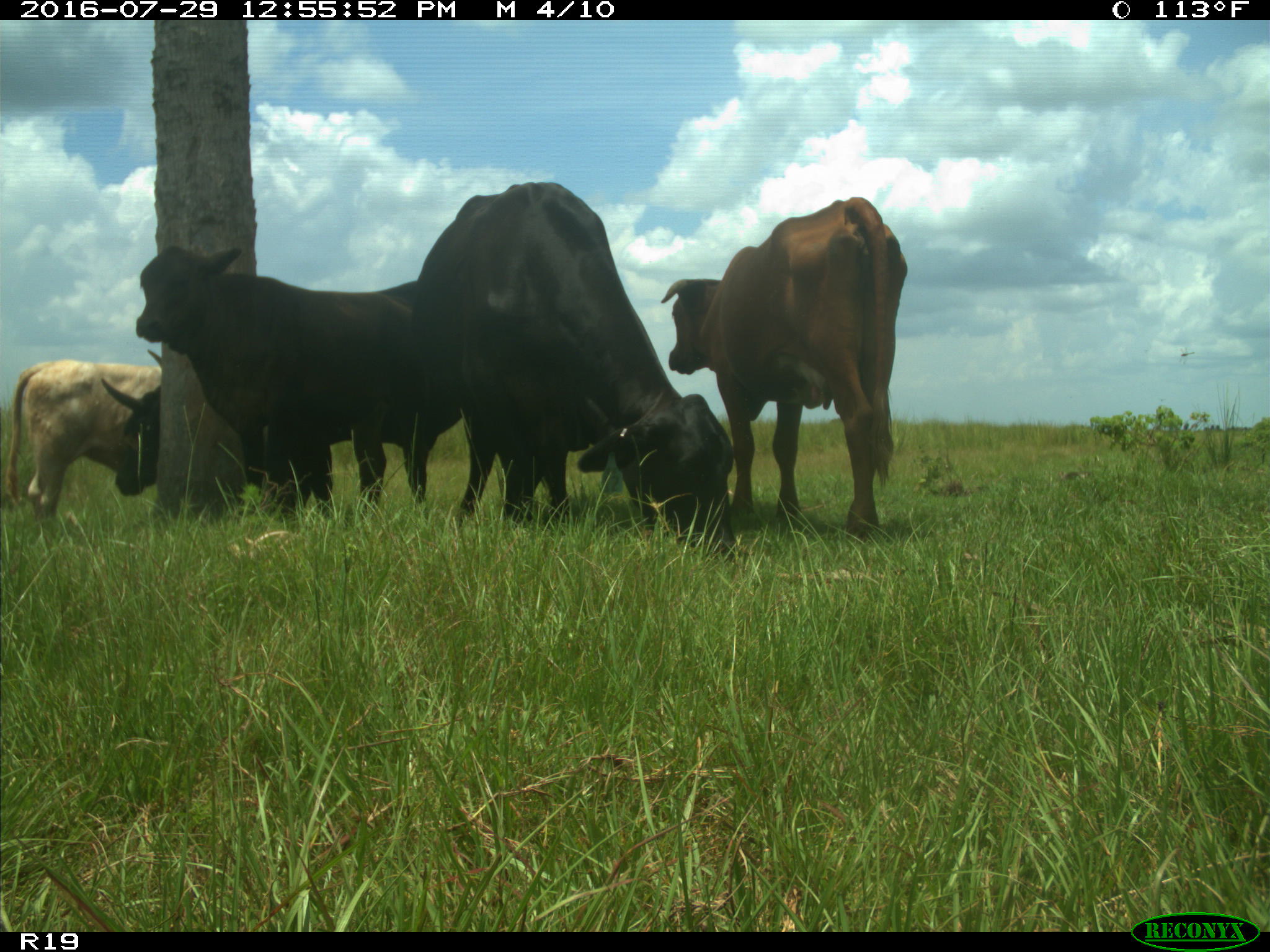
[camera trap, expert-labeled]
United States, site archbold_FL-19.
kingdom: Animalia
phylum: Chordata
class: Mammalia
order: Artiodactyla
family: Bovidae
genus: Bos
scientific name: Bos taurus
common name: domestic cow